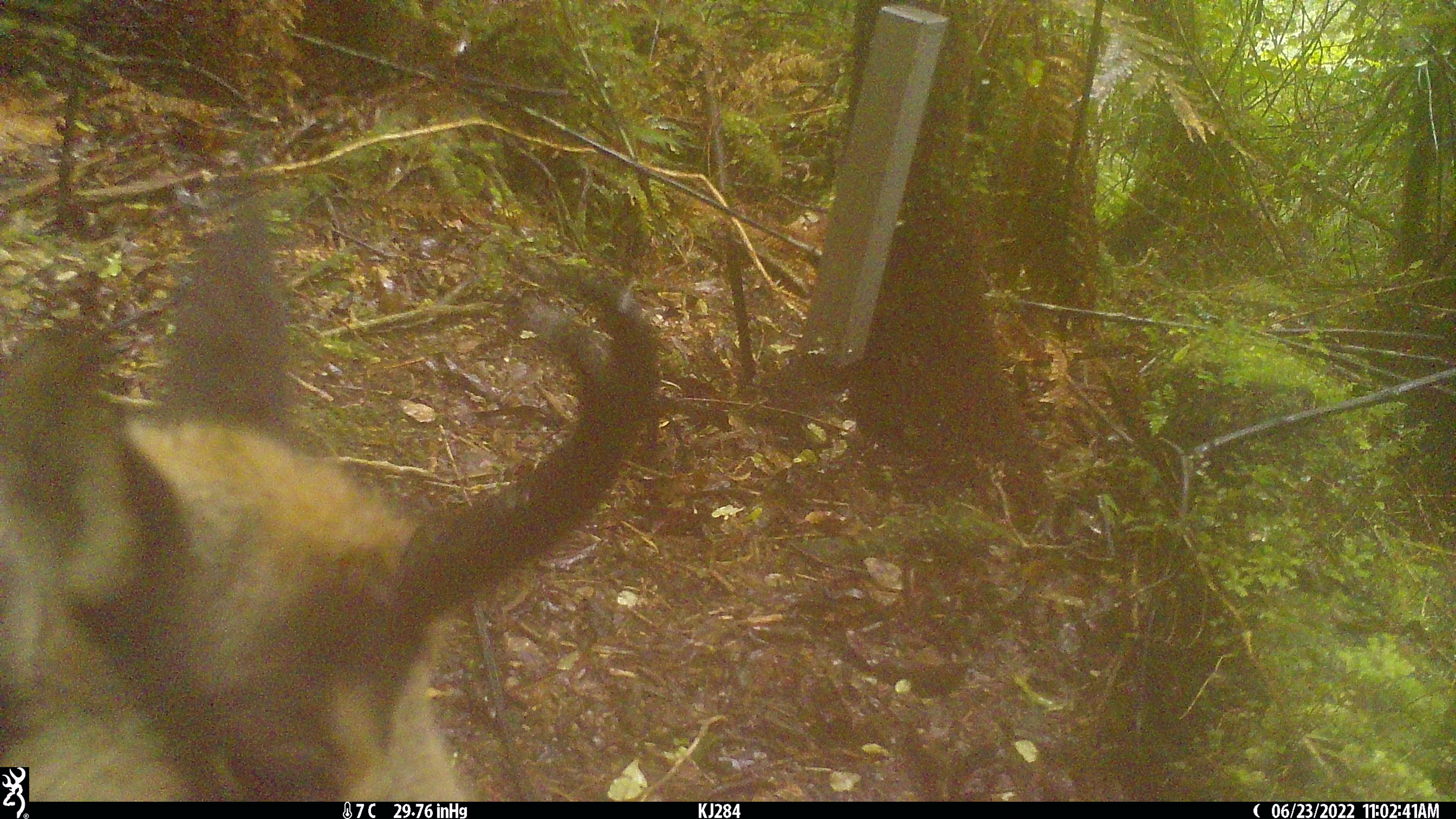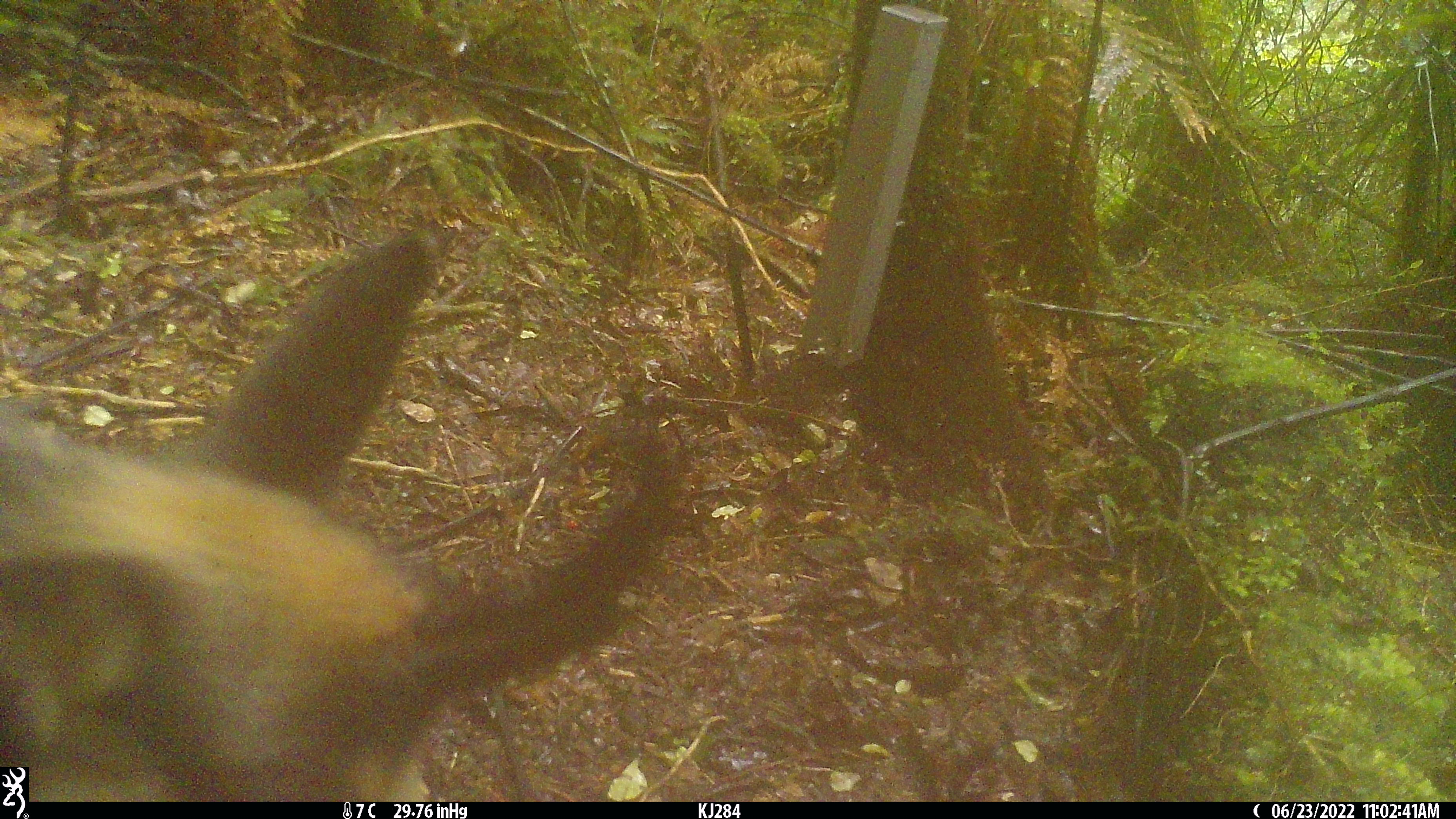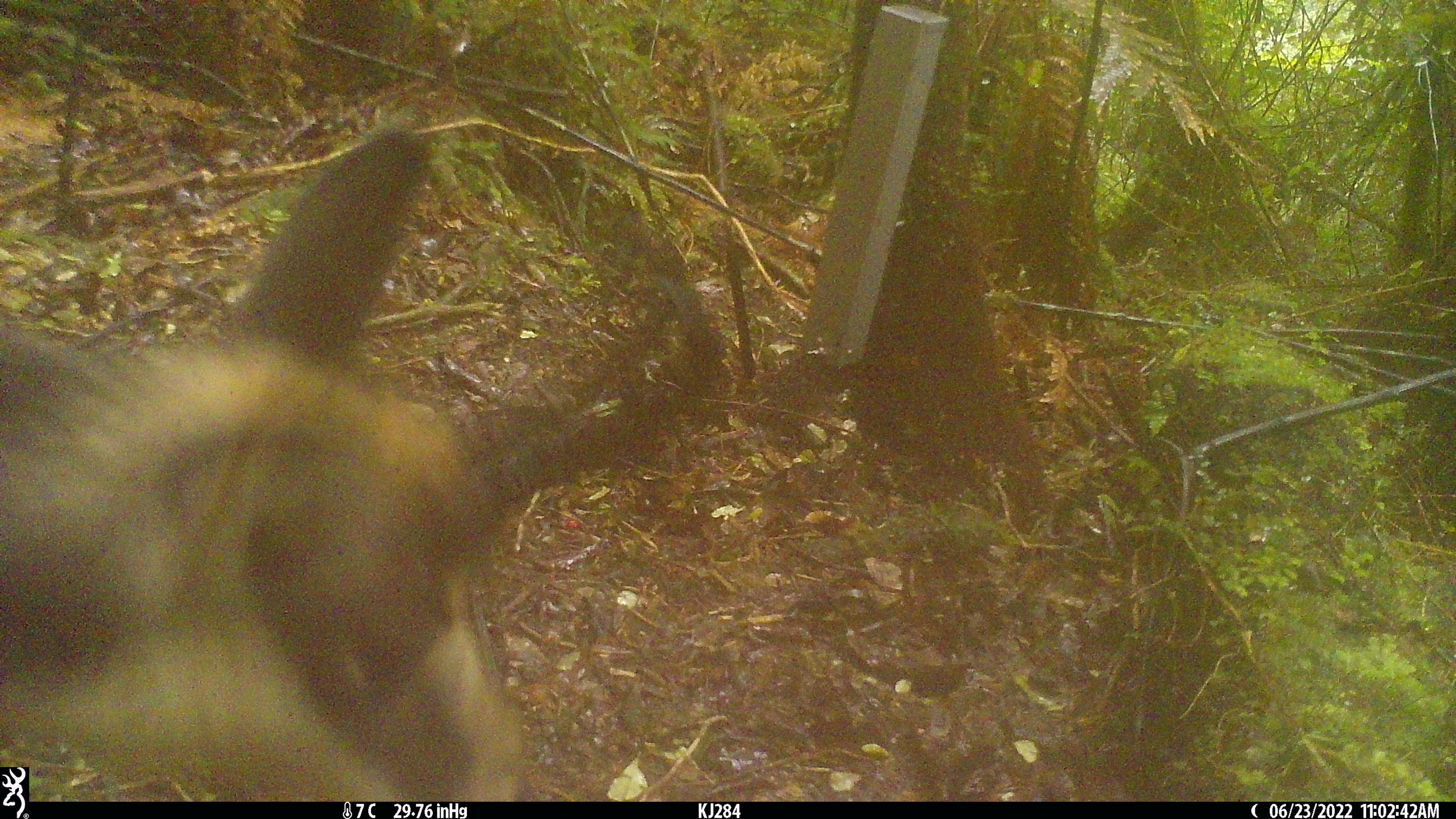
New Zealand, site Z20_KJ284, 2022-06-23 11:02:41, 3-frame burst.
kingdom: Animalia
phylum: Chordata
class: Mammalia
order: Artiodactyla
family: Bovidae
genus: Rupicapra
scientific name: Rupicapra rupicapra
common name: alpine chamois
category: chamois